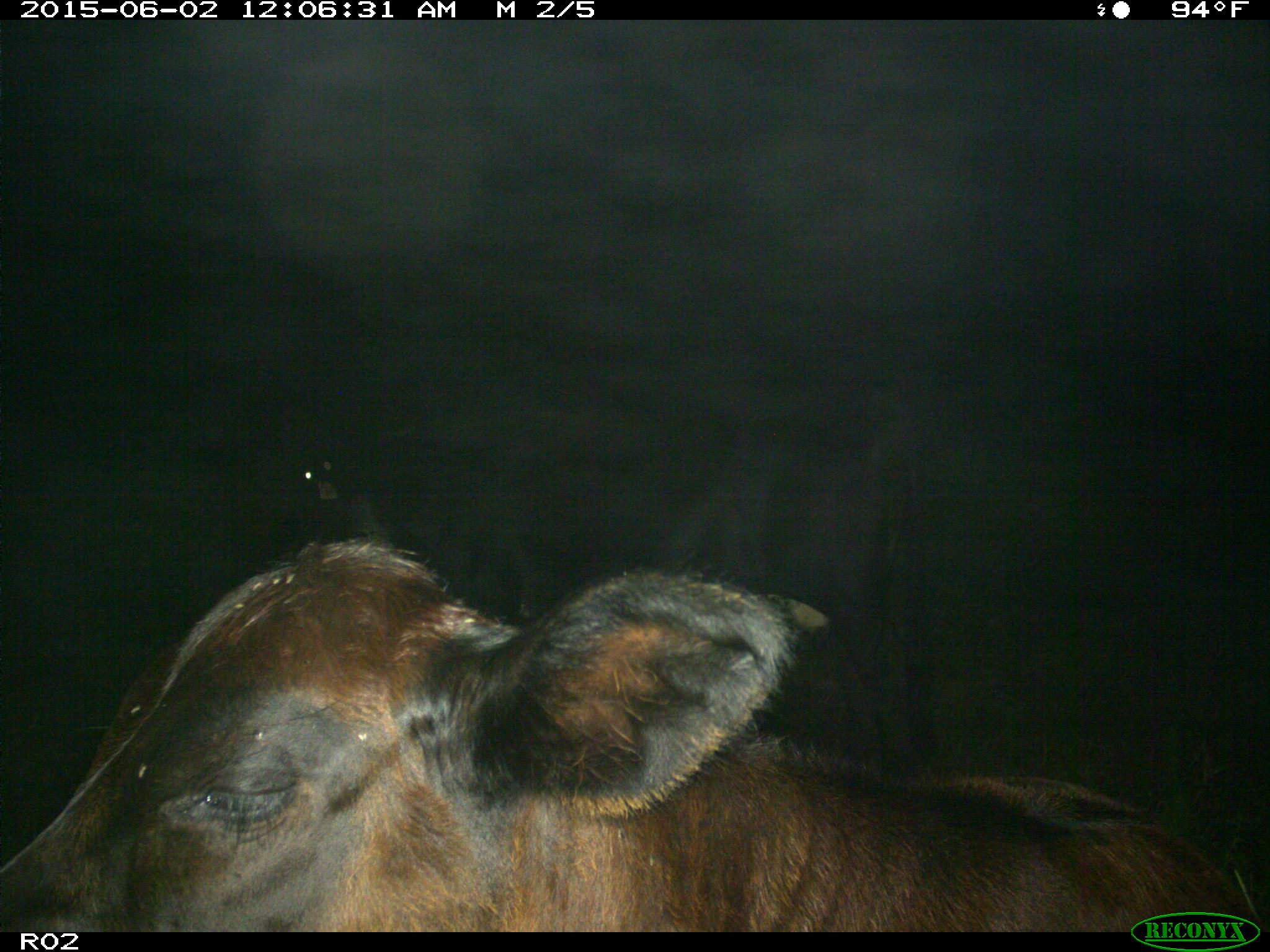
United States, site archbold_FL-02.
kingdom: Animalia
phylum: Chordata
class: Mammalia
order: Artiodactyla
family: Bovidae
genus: Bos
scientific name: Bos taurus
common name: domestic cow